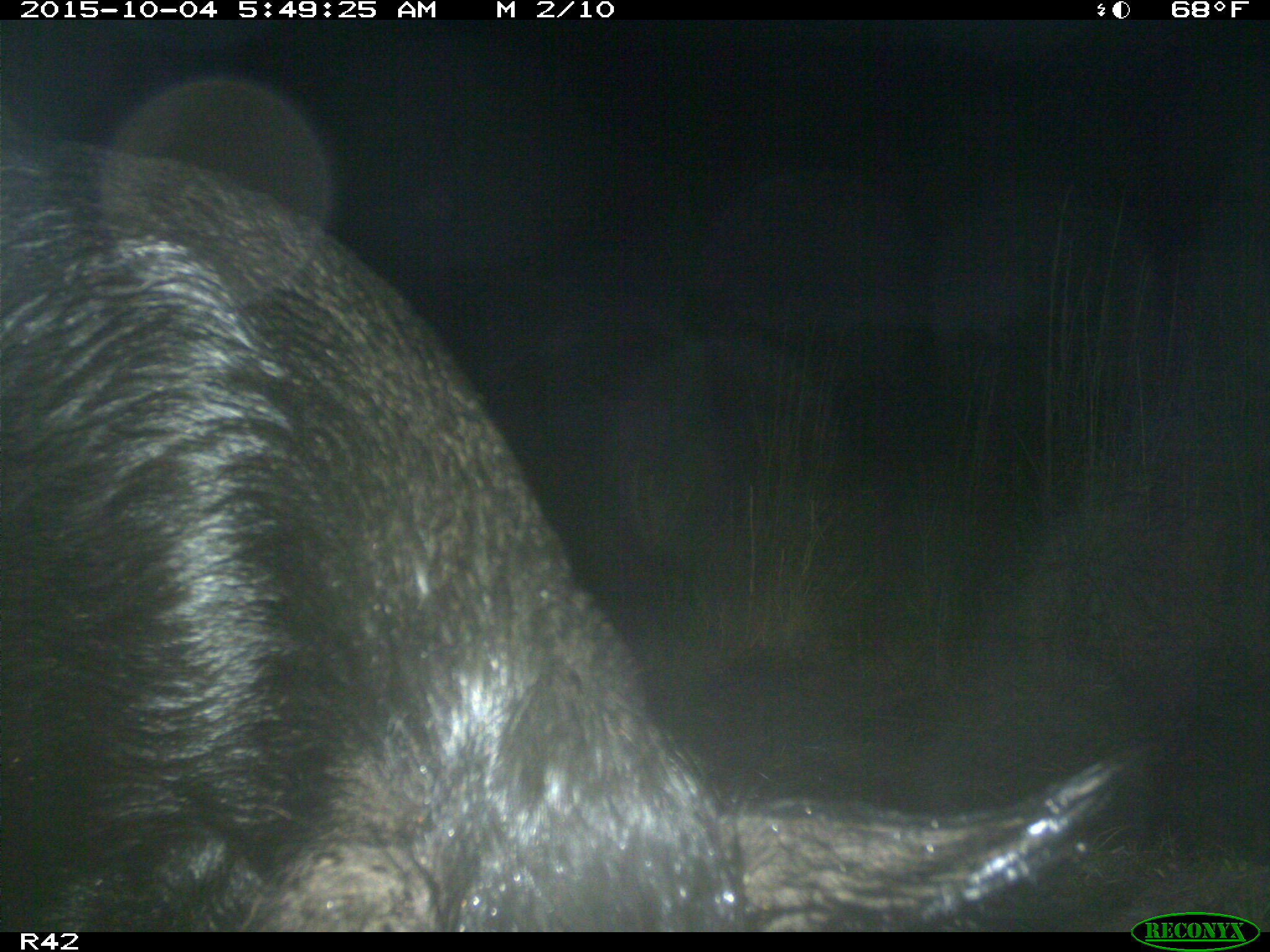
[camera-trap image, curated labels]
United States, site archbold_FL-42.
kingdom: Animalia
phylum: Chordata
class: Mammalia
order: Artiodactyla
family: Suidae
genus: Sus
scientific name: Sus scrofa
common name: wild boar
Sus scrofa (wild boar).